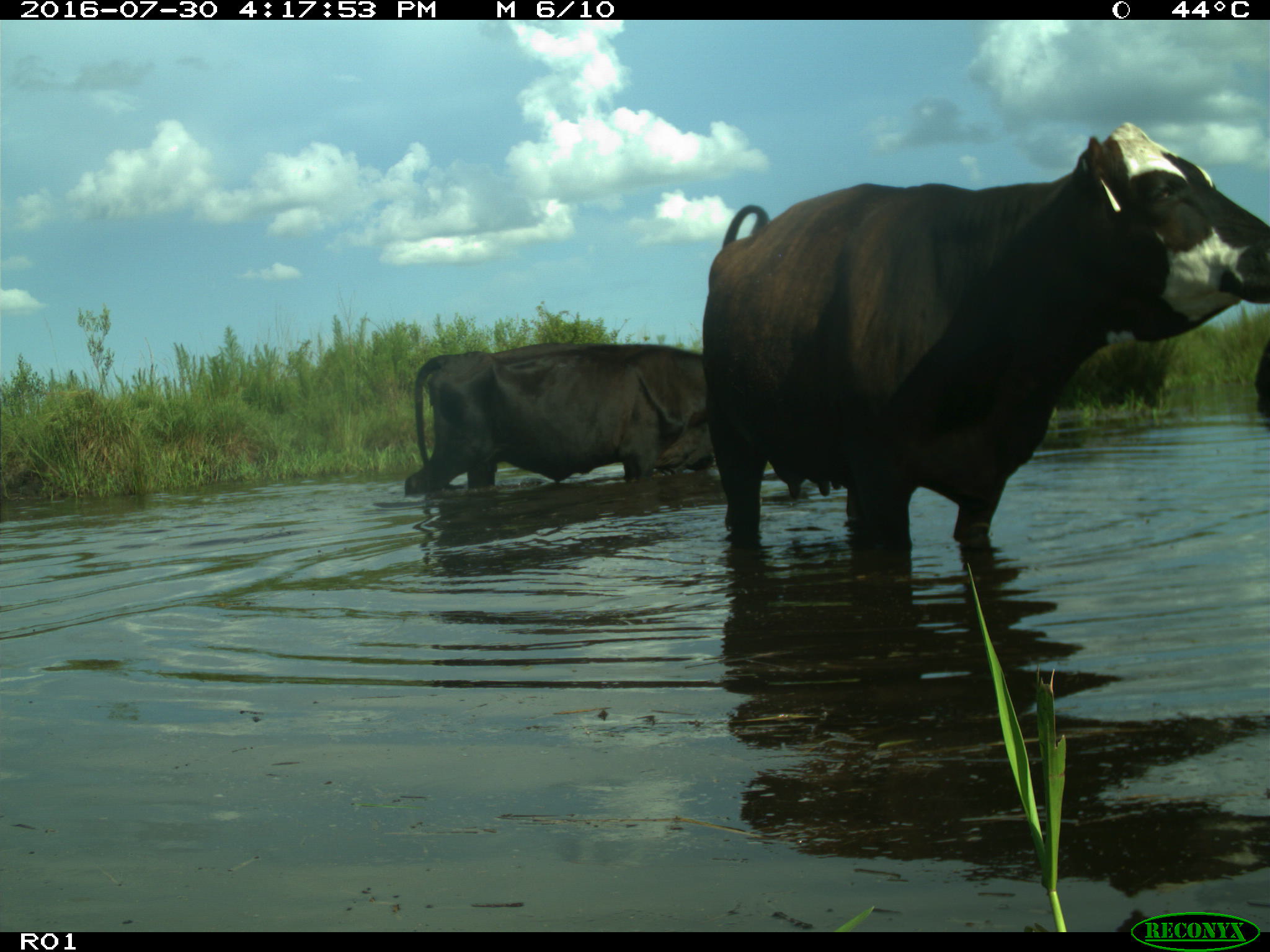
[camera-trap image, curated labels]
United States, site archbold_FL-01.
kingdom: Animalia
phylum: Chordata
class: Mammalia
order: Artiodactyla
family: Bovidae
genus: Bos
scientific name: Bos taurus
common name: domestic cow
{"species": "Bos taurus (domestic cow)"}